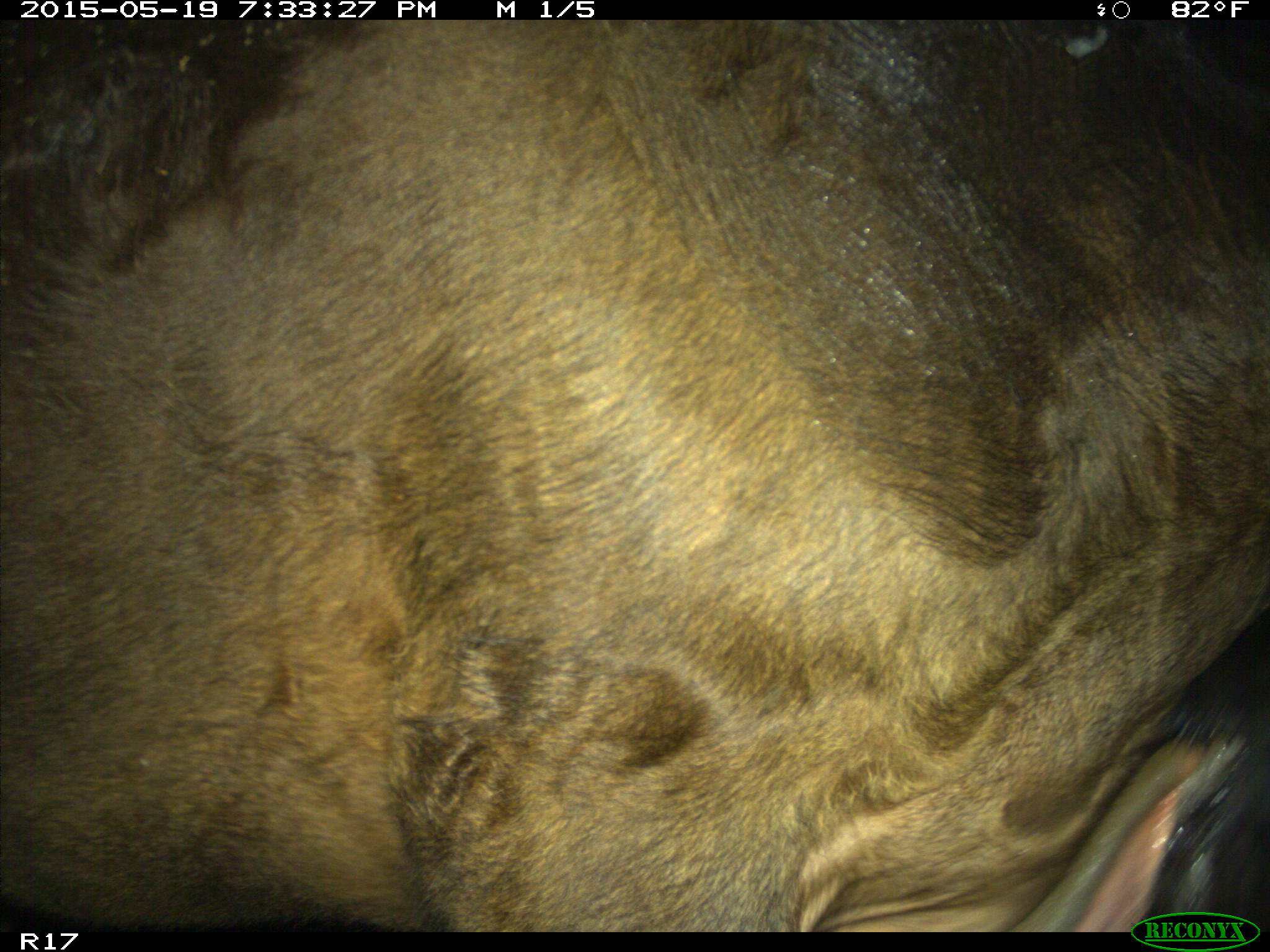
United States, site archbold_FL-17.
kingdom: Animalia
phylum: Chordata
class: Mammalia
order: Artiodactyla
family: Bovidae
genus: Bos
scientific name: Bos taurus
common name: domestic cow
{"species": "Bos taurus (domestic cow)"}